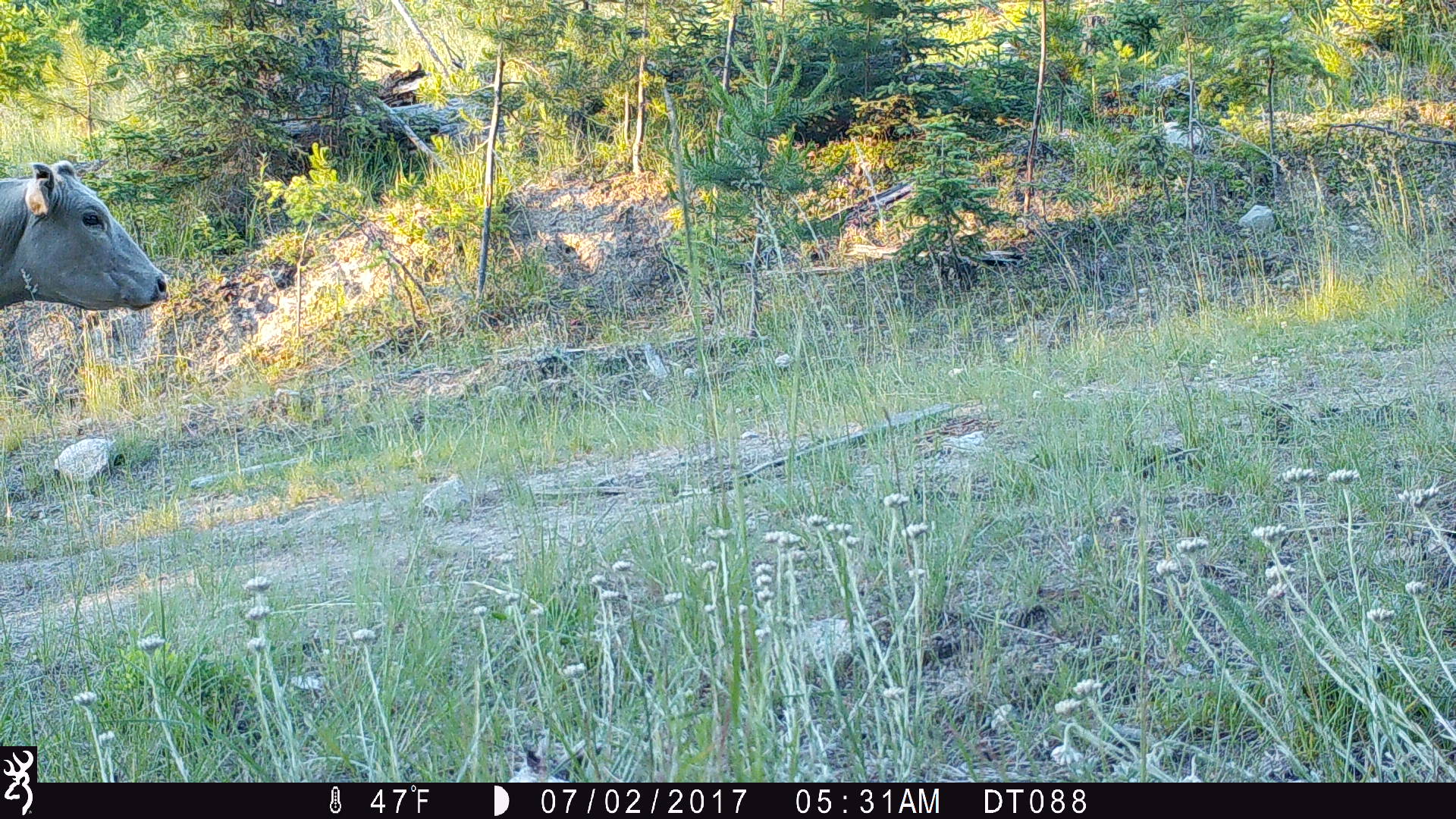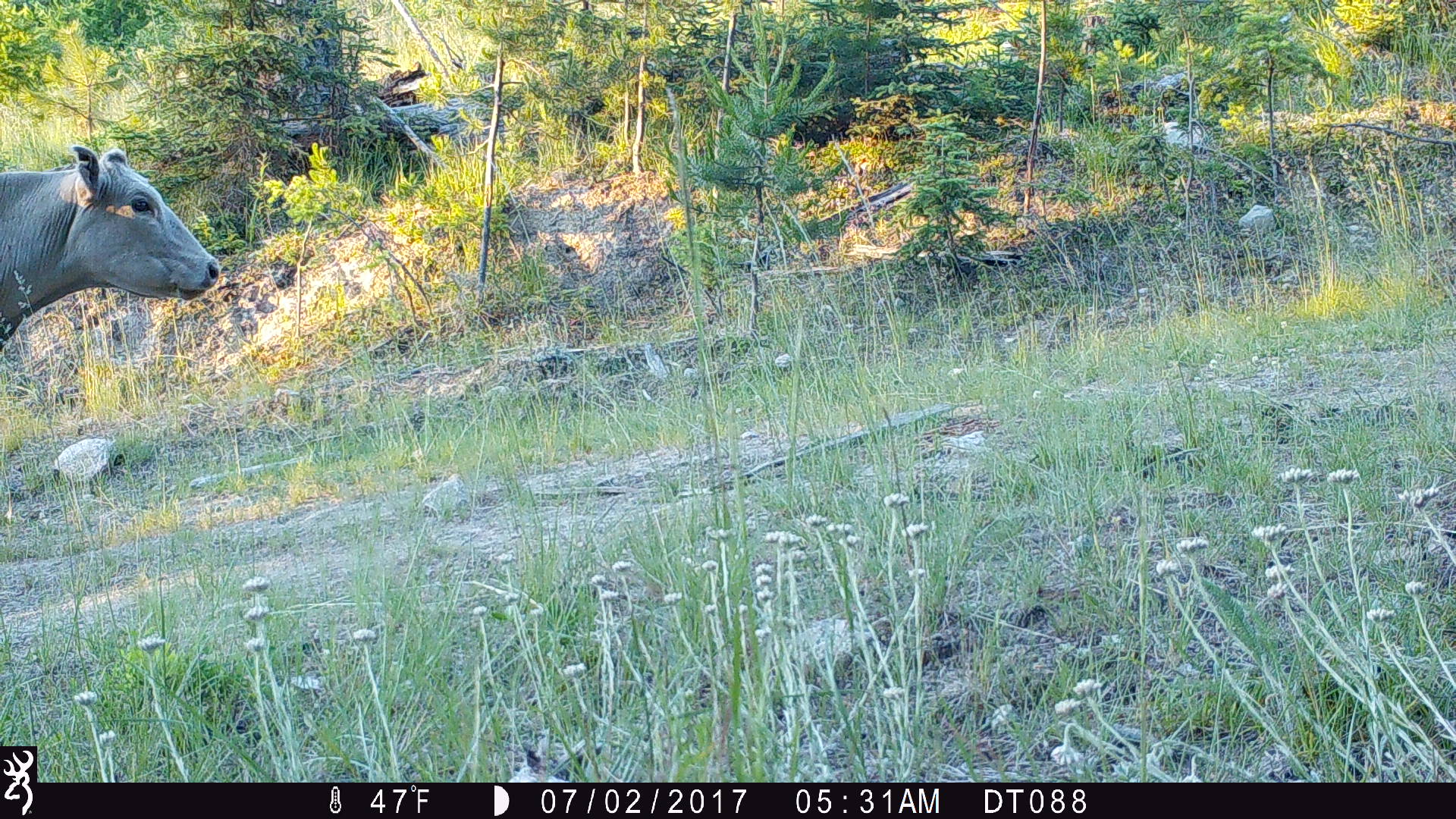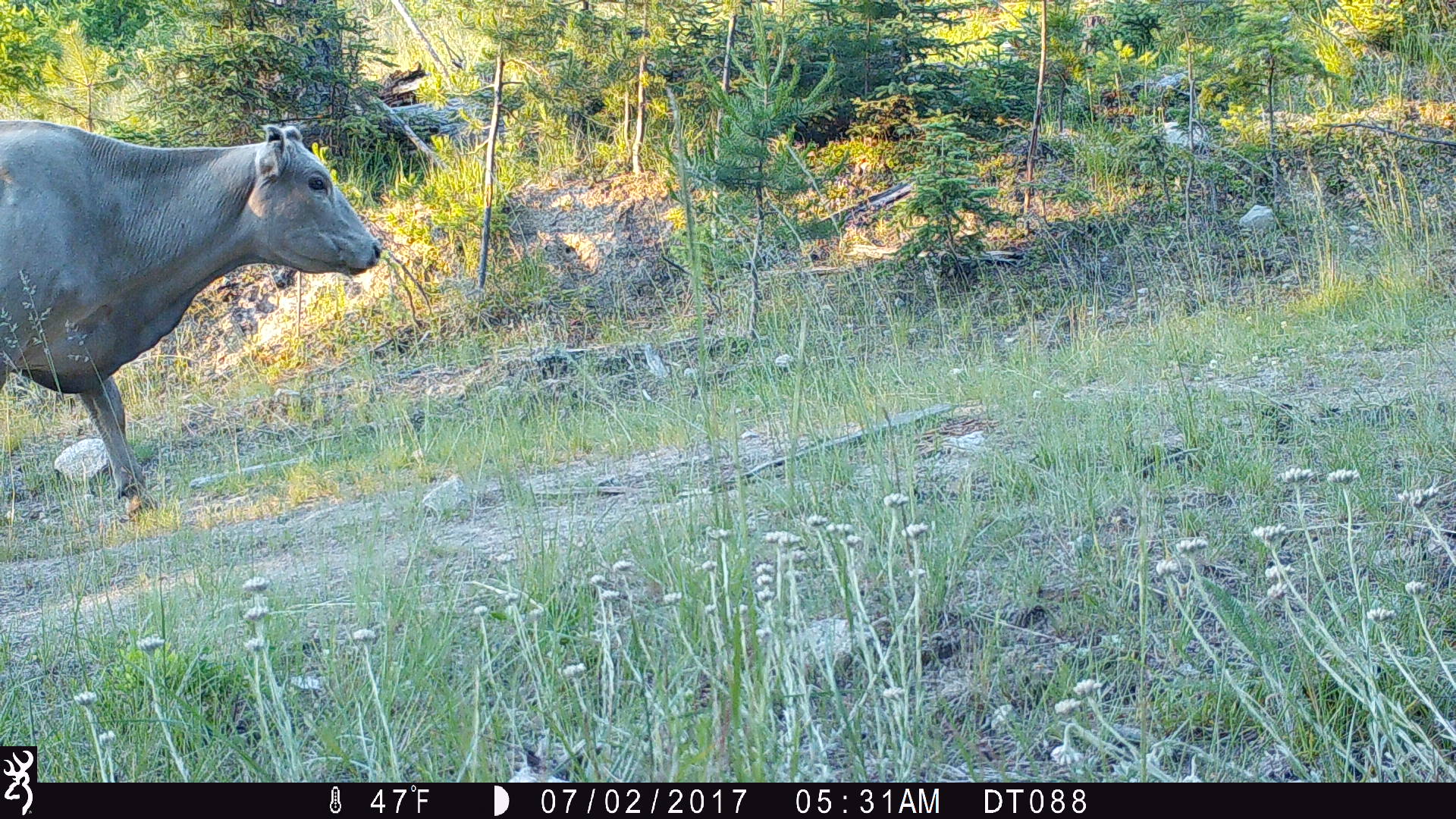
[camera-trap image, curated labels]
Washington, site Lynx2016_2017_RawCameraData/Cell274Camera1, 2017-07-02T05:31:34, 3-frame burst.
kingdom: Animalia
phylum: Chordata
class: Mammalia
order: Artiodactyla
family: Bovidae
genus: Bos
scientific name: Bos taurus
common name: domestic cattle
Domestic cattle (Bos taurus). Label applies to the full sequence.